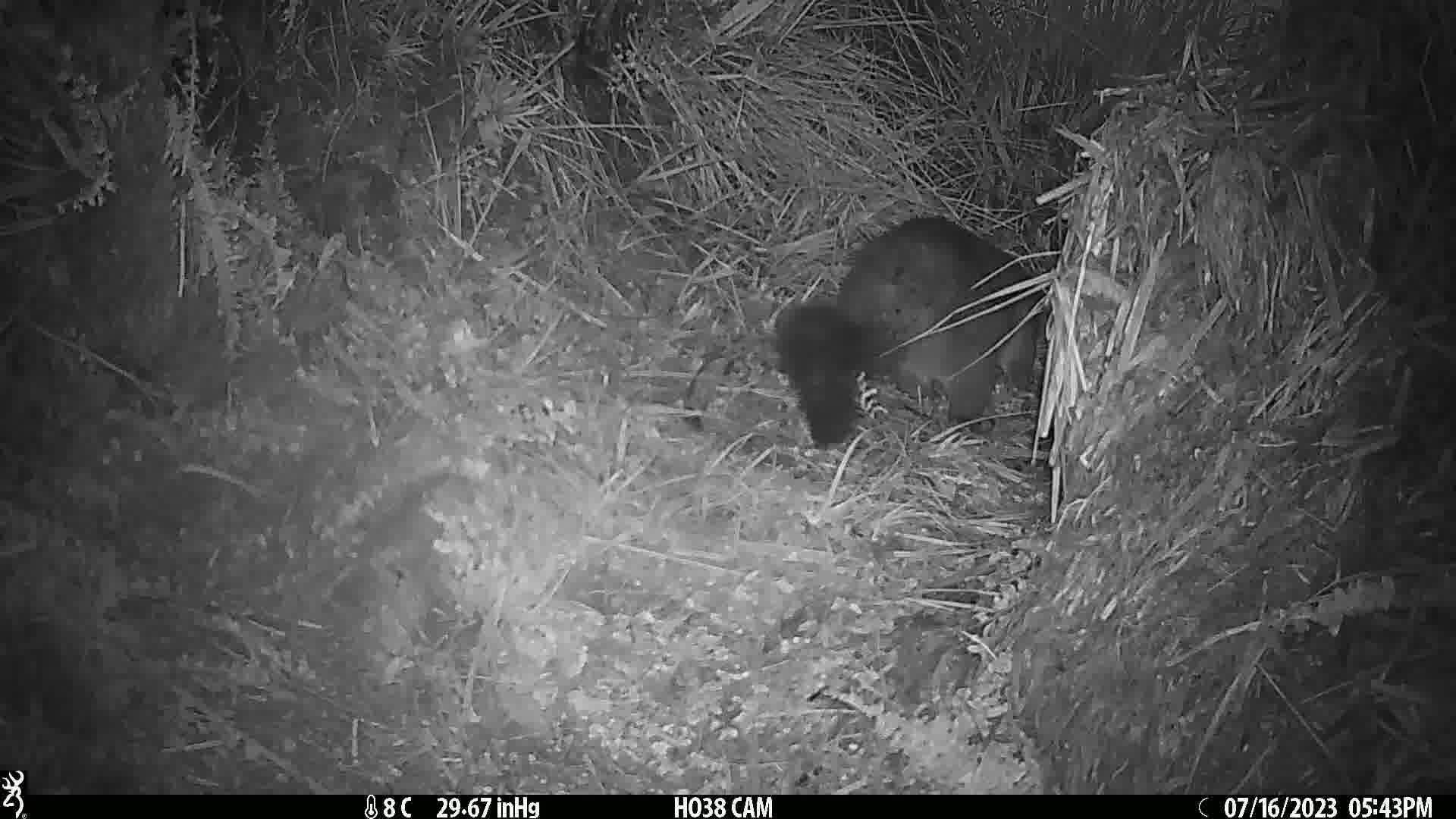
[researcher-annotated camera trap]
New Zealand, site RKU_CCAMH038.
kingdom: Animalia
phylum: Chordata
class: Mammalia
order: Diprotodontia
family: Phalangeridae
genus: Trichosurus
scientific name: Trichosurus vulpecula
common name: common brushtail possum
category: possum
Possum (common brushtail possum) (Trichosurus vulpecula).